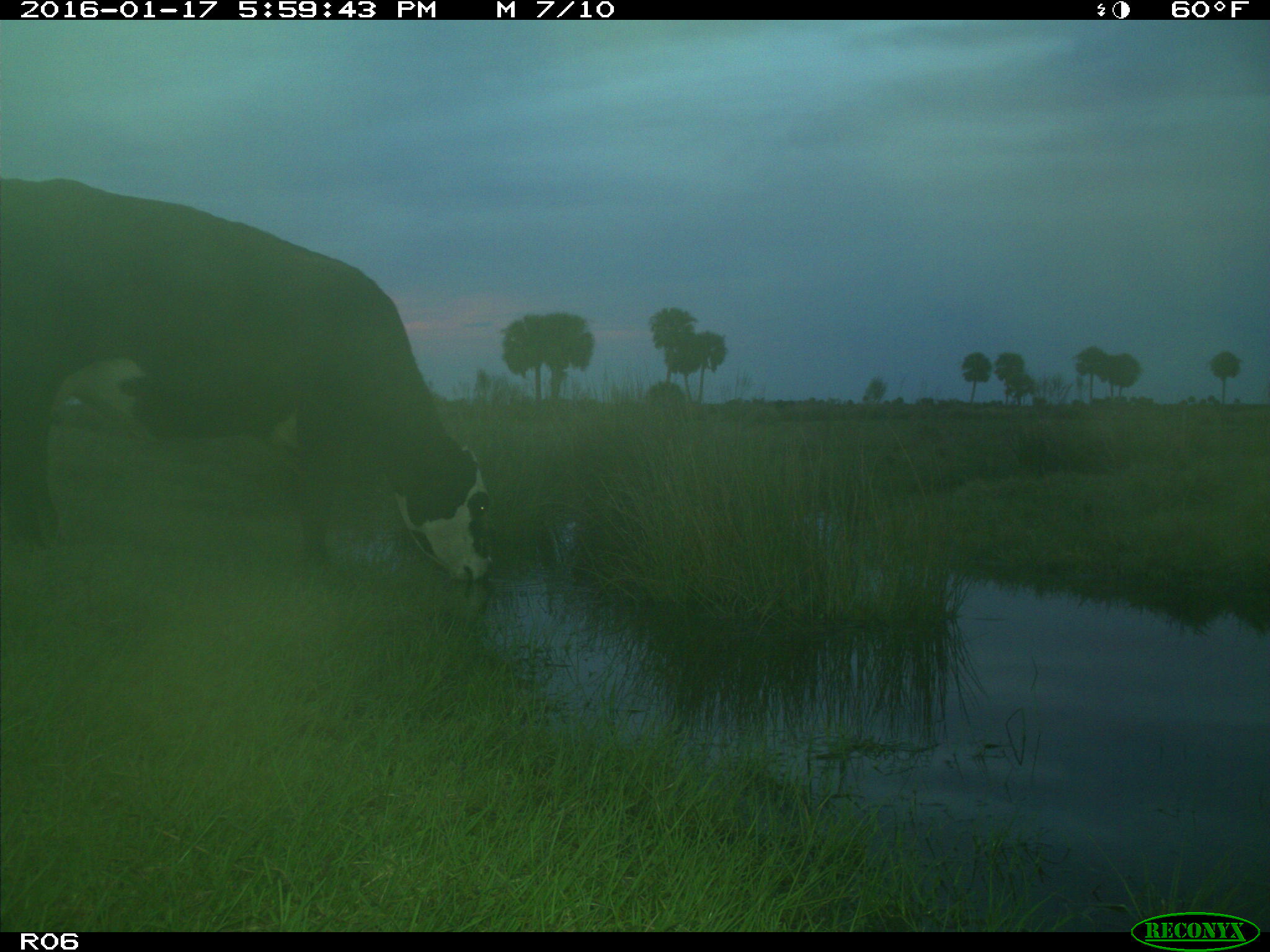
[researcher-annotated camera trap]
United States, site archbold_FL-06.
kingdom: Animalia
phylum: Chordata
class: Mammalia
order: Artiodactyla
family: Bovidae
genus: Bos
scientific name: Bos taurus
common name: domestic cow